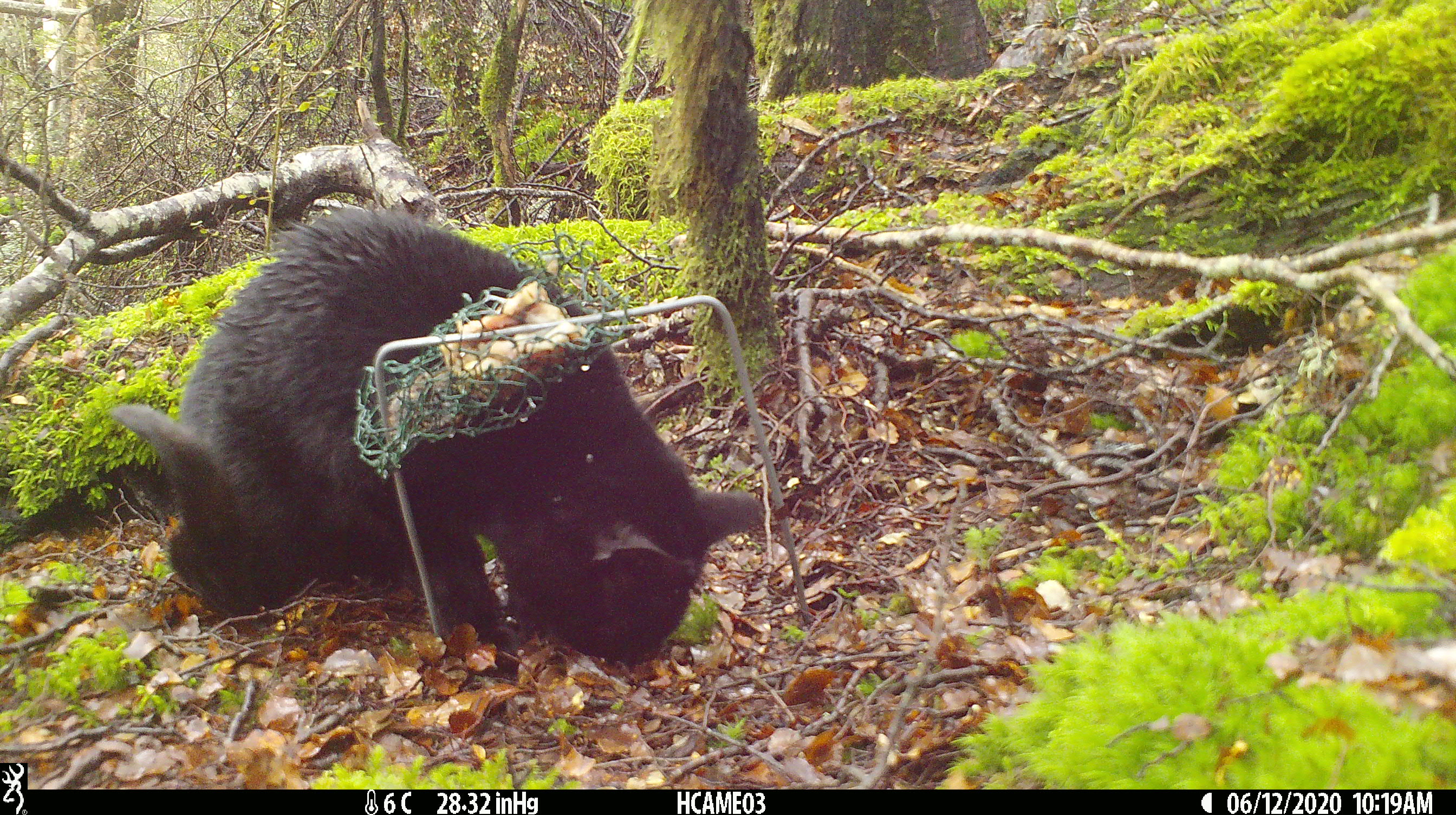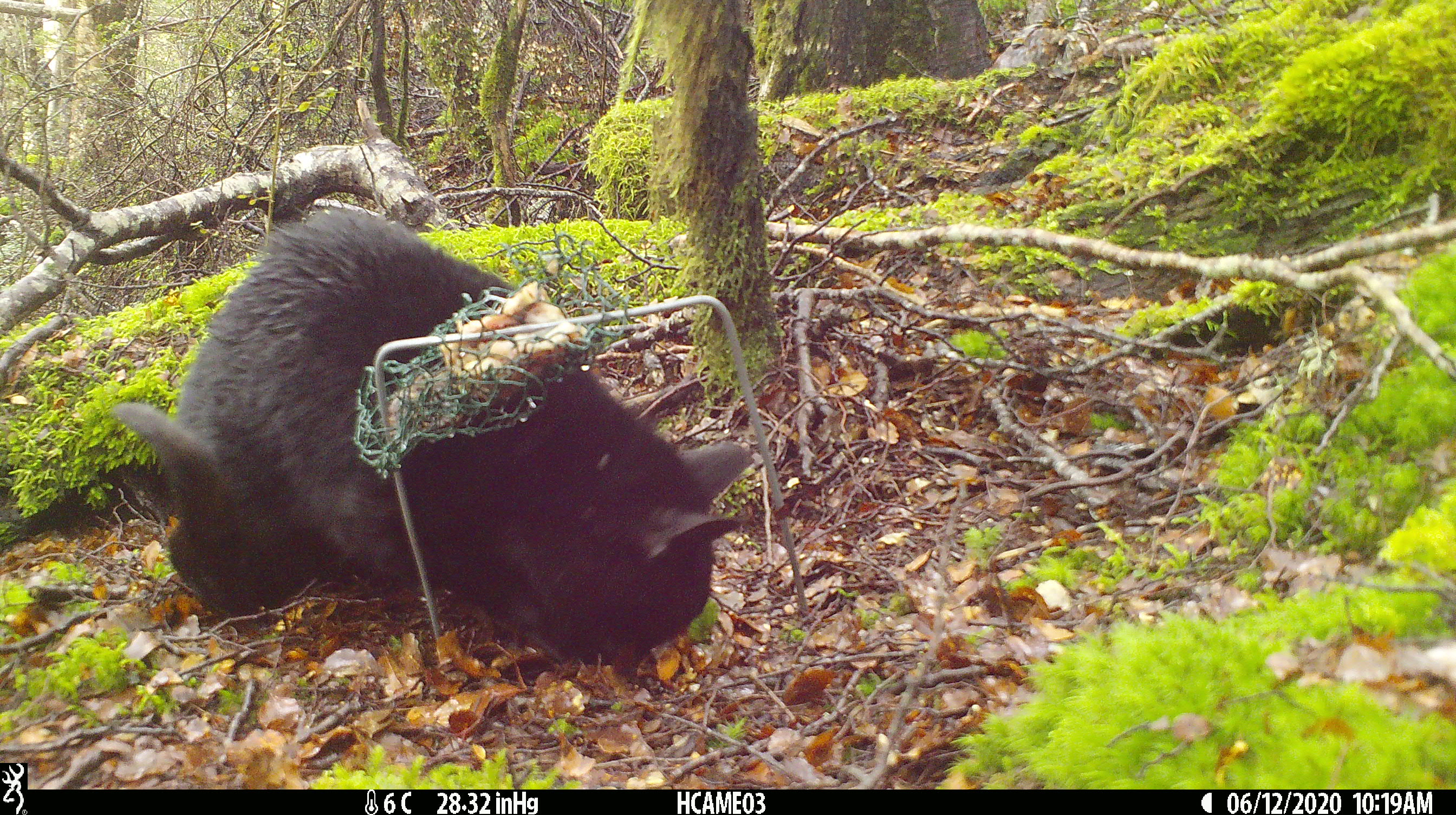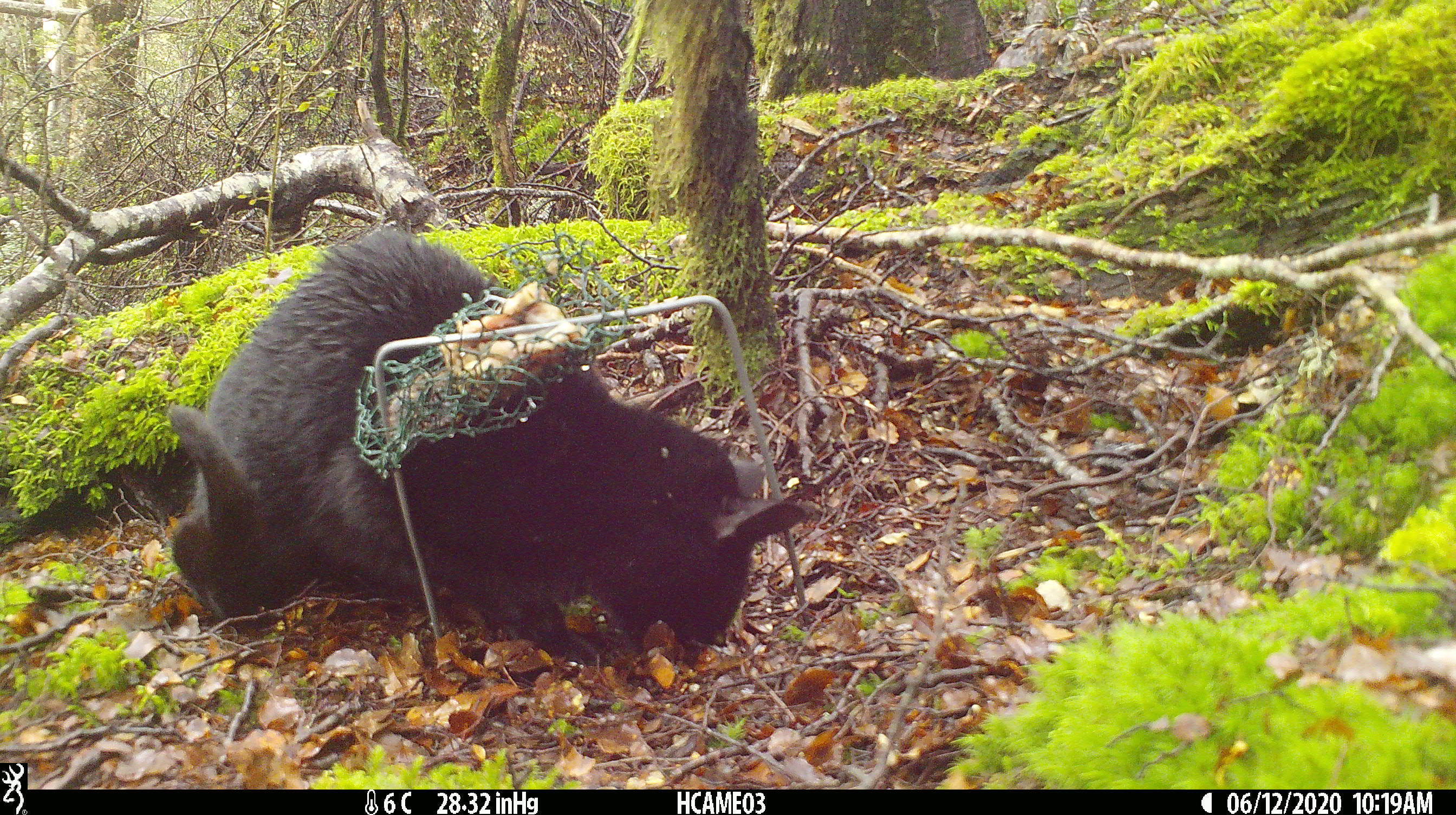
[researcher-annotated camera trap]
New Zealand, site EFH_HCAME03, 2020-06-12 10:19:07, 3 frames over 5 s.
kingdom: Animalia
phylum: Chordata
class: Mammalia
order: Carnivora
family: Felidae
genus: Felis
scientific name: Felis catus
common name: domestic cat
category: cat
Cat (domestic cat) (Felis catus).